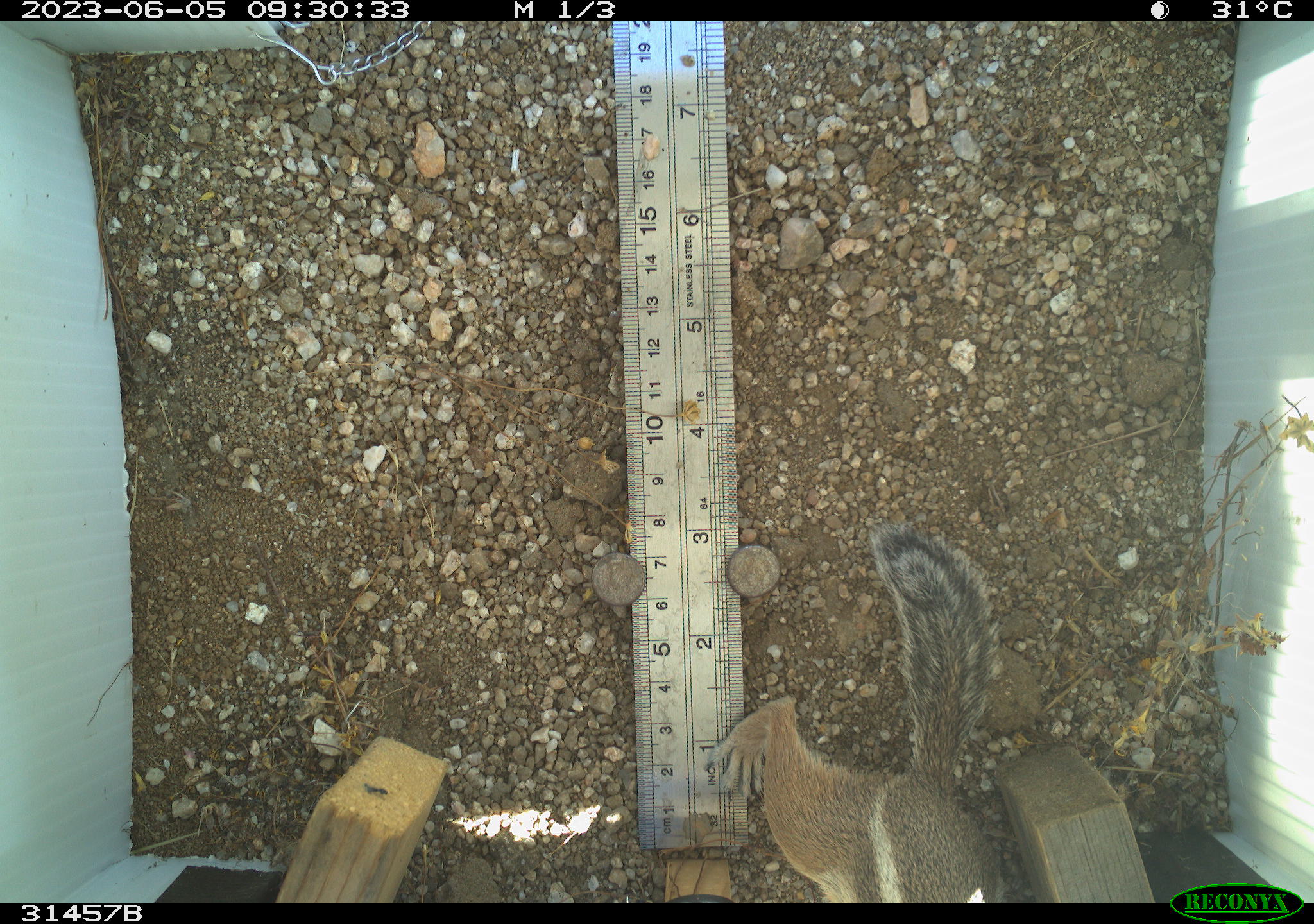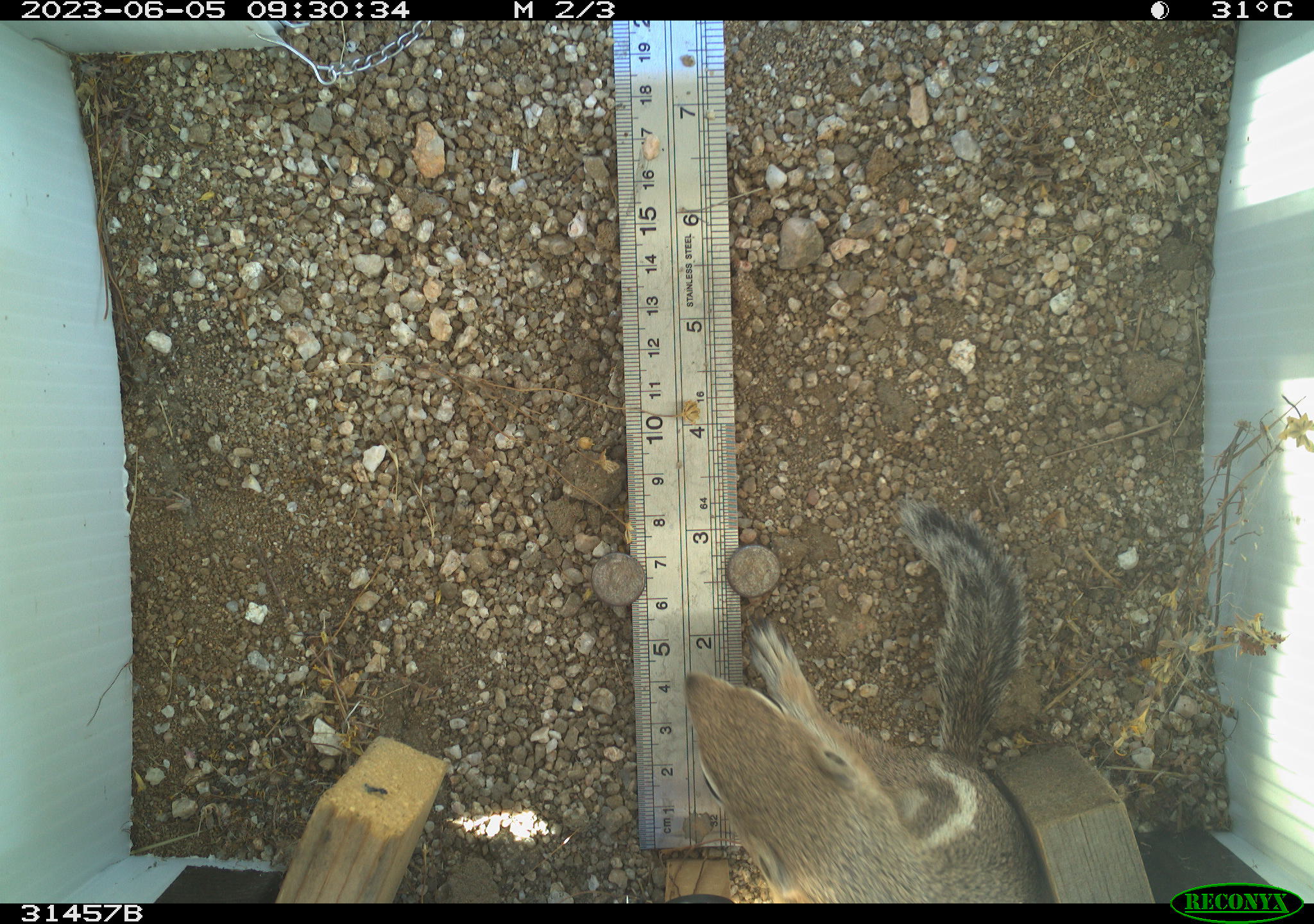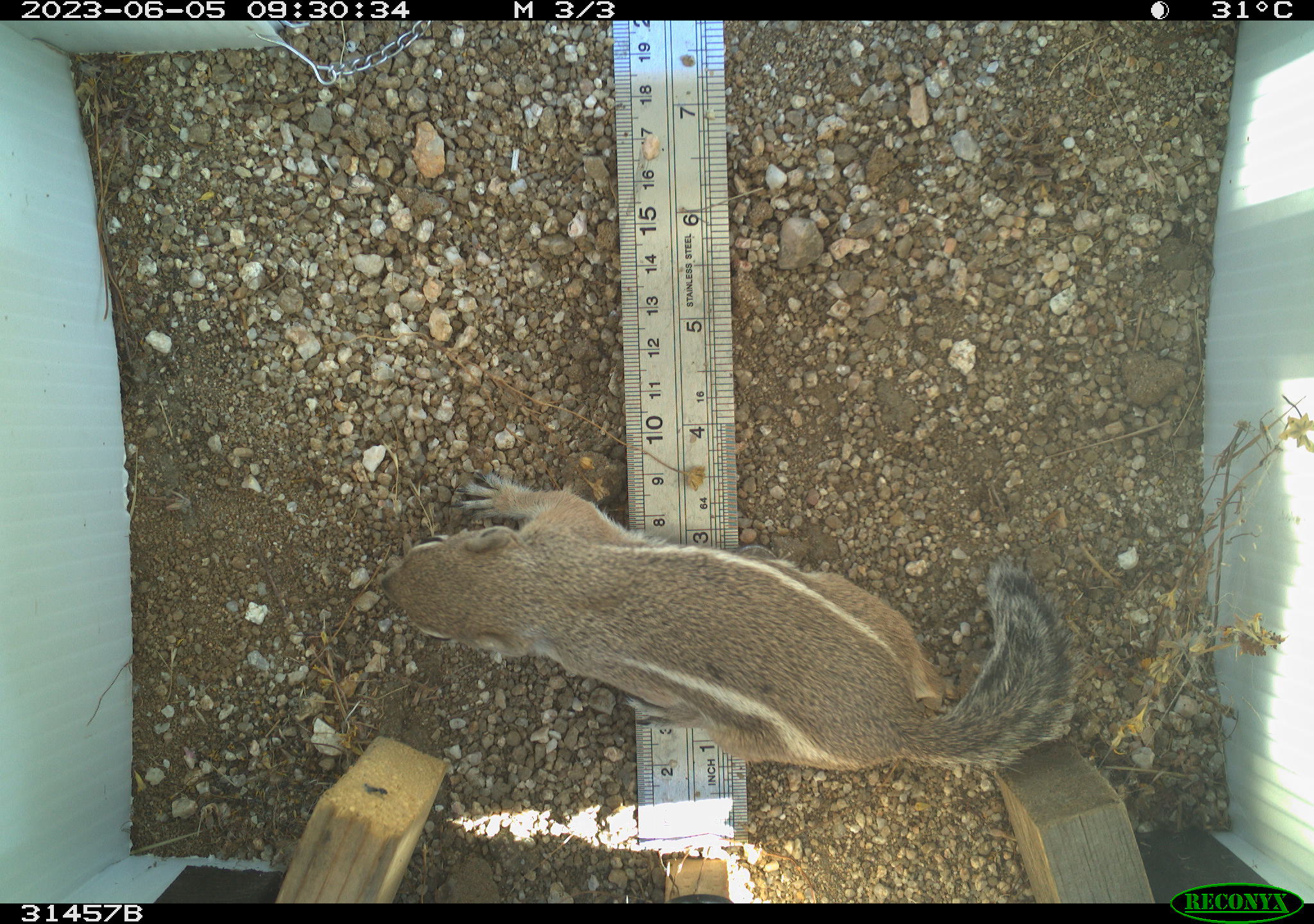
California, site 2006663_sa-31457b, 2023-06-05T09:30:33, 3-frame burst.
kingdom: Animalia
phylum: Chordata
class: Mammalia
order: Rodentia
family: Sciuridae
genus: Ammospermophilus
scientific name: Ammospermophilus leucurus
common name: white-tailed antelope squirrel